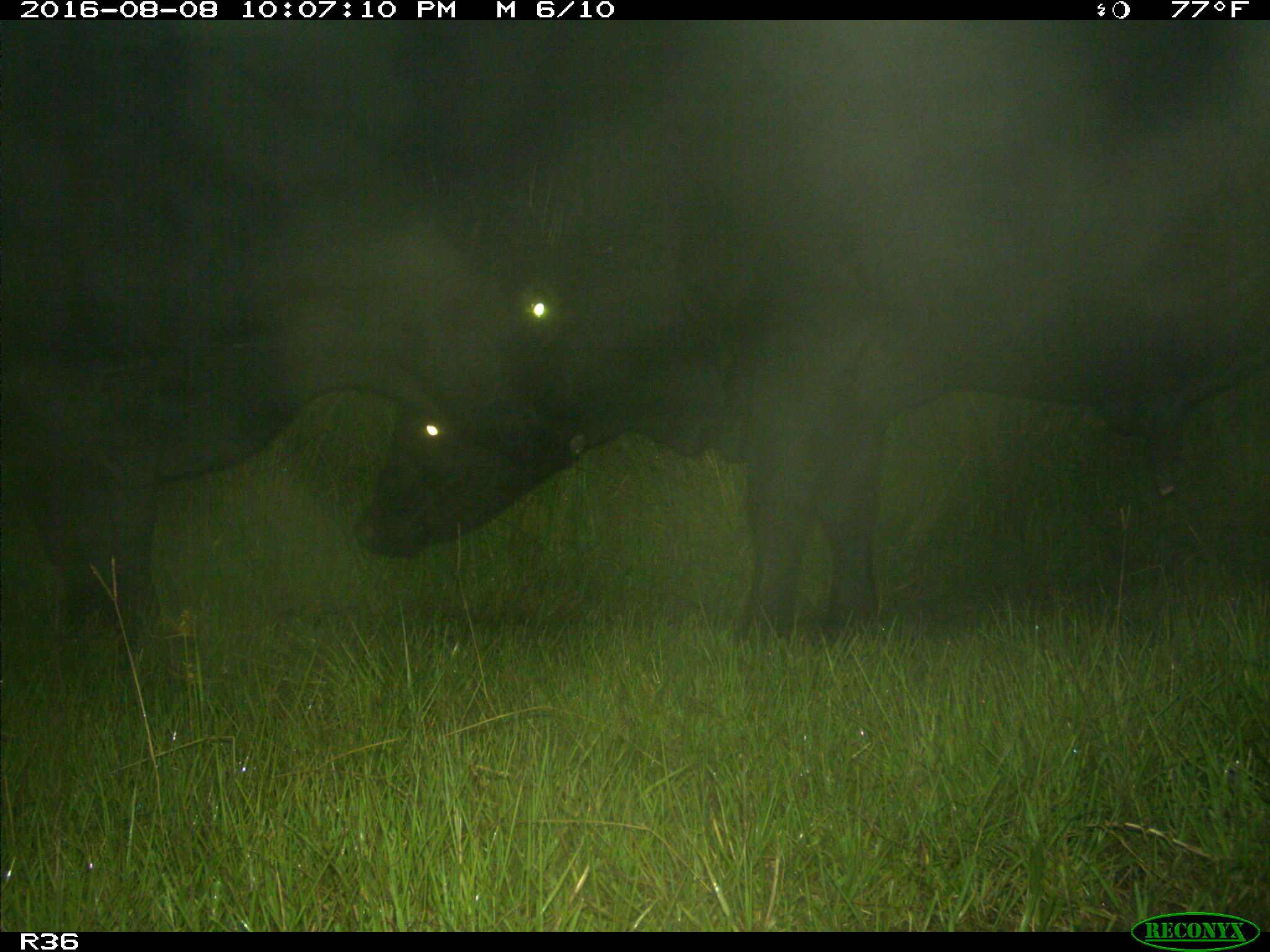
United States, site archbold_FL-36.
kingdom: Animalia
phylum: Chordata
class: Mammalia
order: Artiodactyla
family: Bovidae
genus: Bos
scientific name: Bos taurus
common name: domestic cow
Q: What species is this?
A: Bos taurus (domestic cow).